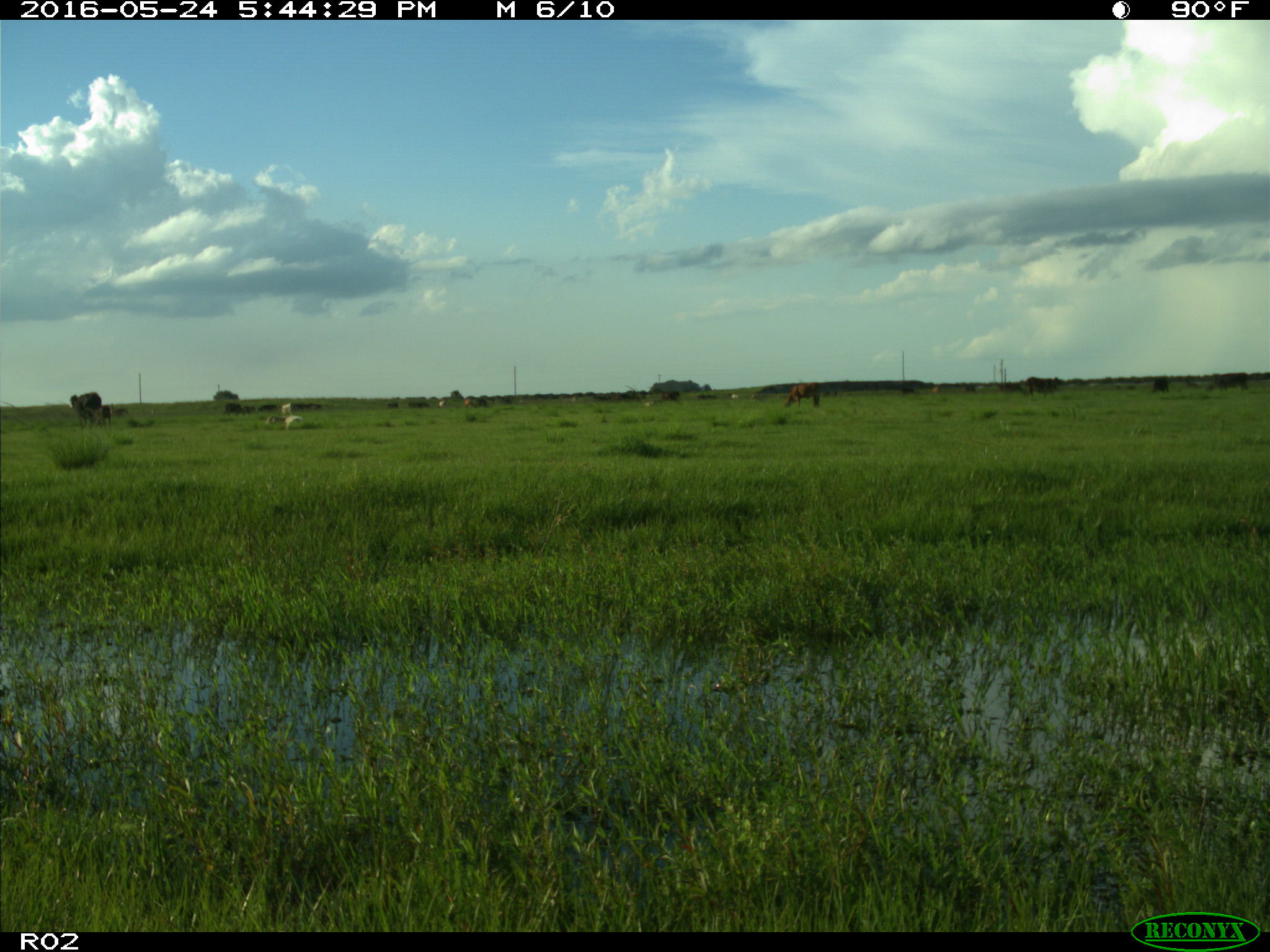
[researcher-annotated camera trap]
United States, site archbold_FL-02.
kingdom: Animalia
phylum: Chordata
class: Mammalia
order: Artiodactyla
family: Bovidae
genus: Bos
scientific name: Bos taurus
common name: domestic cow